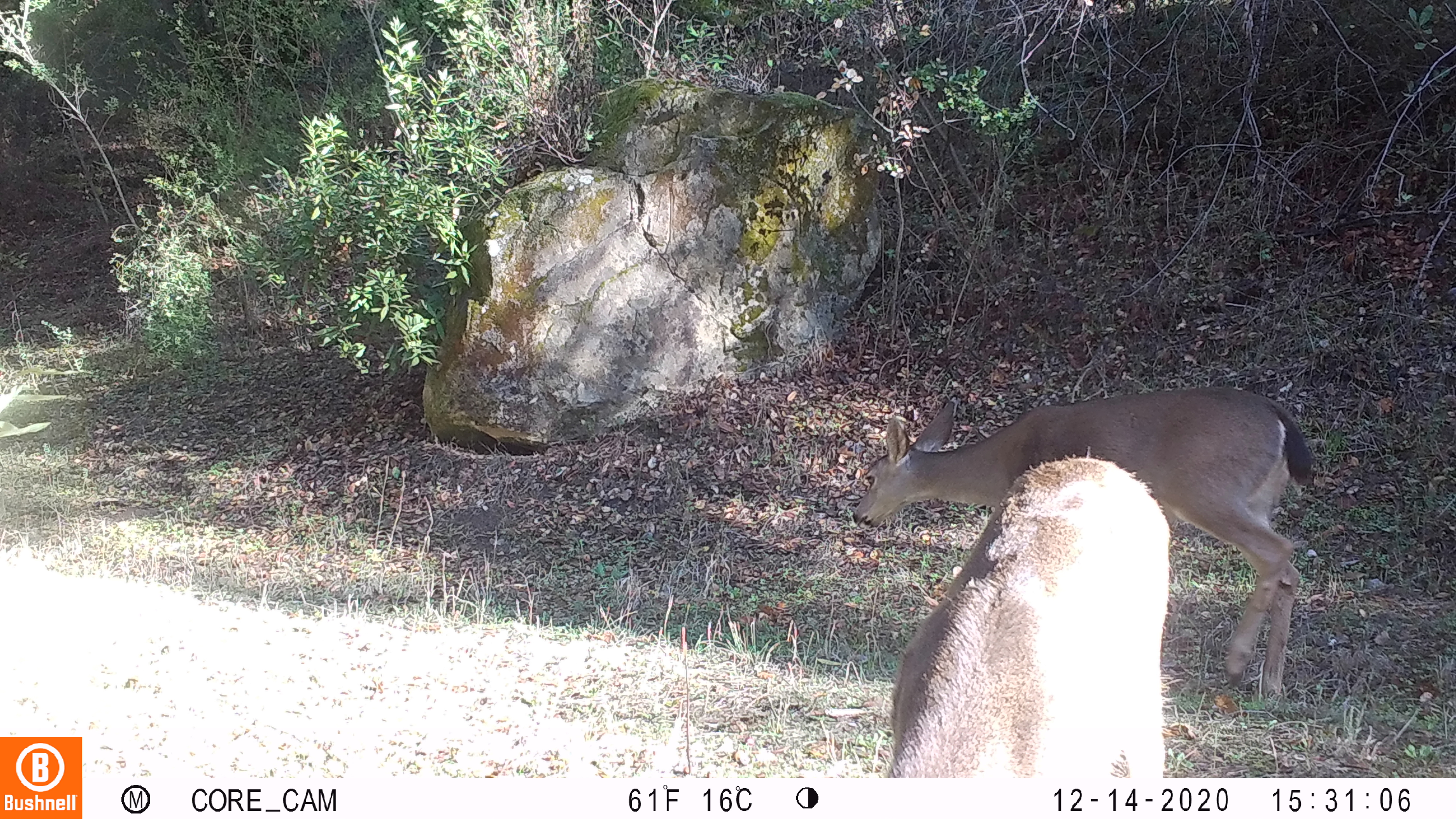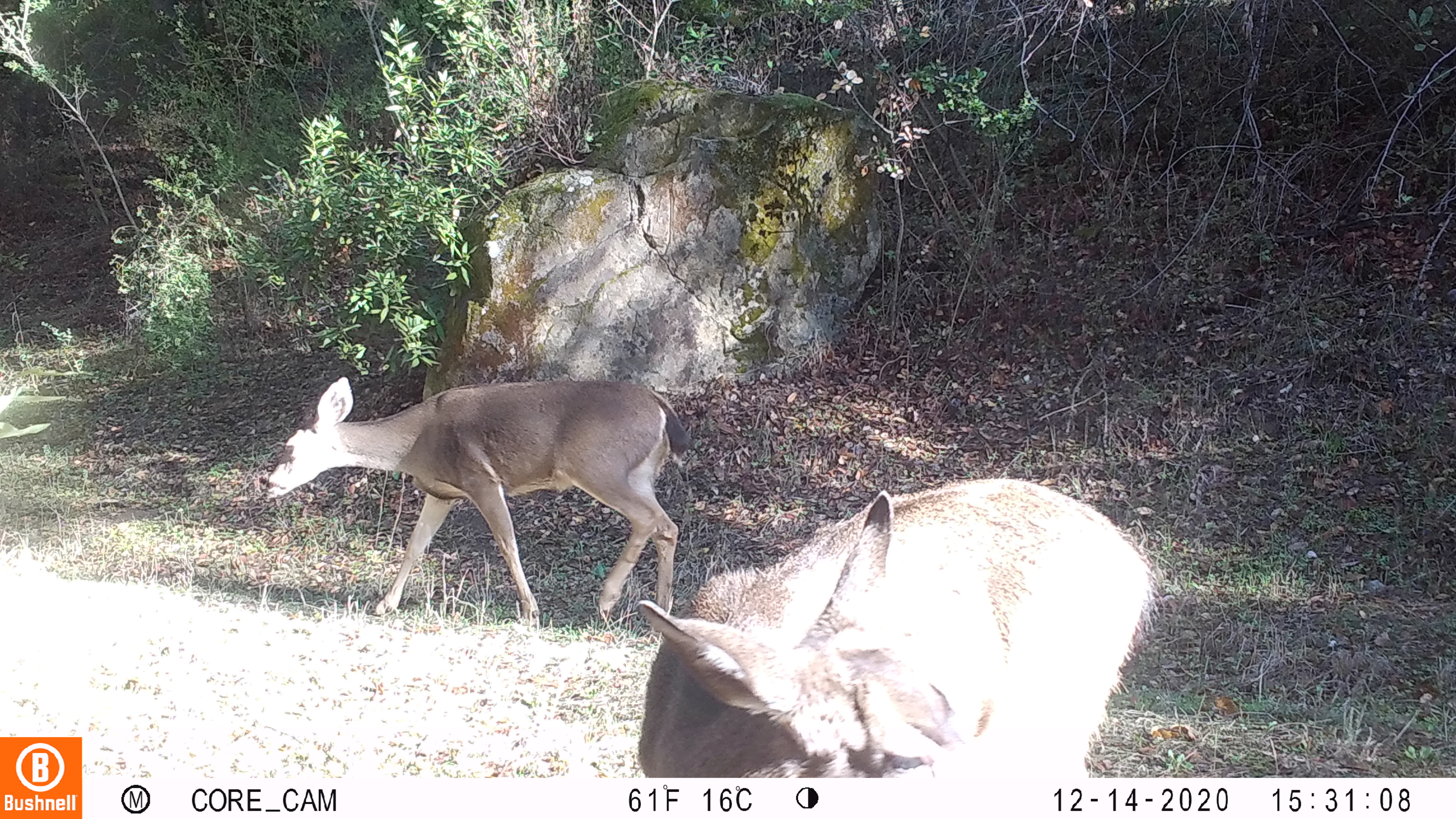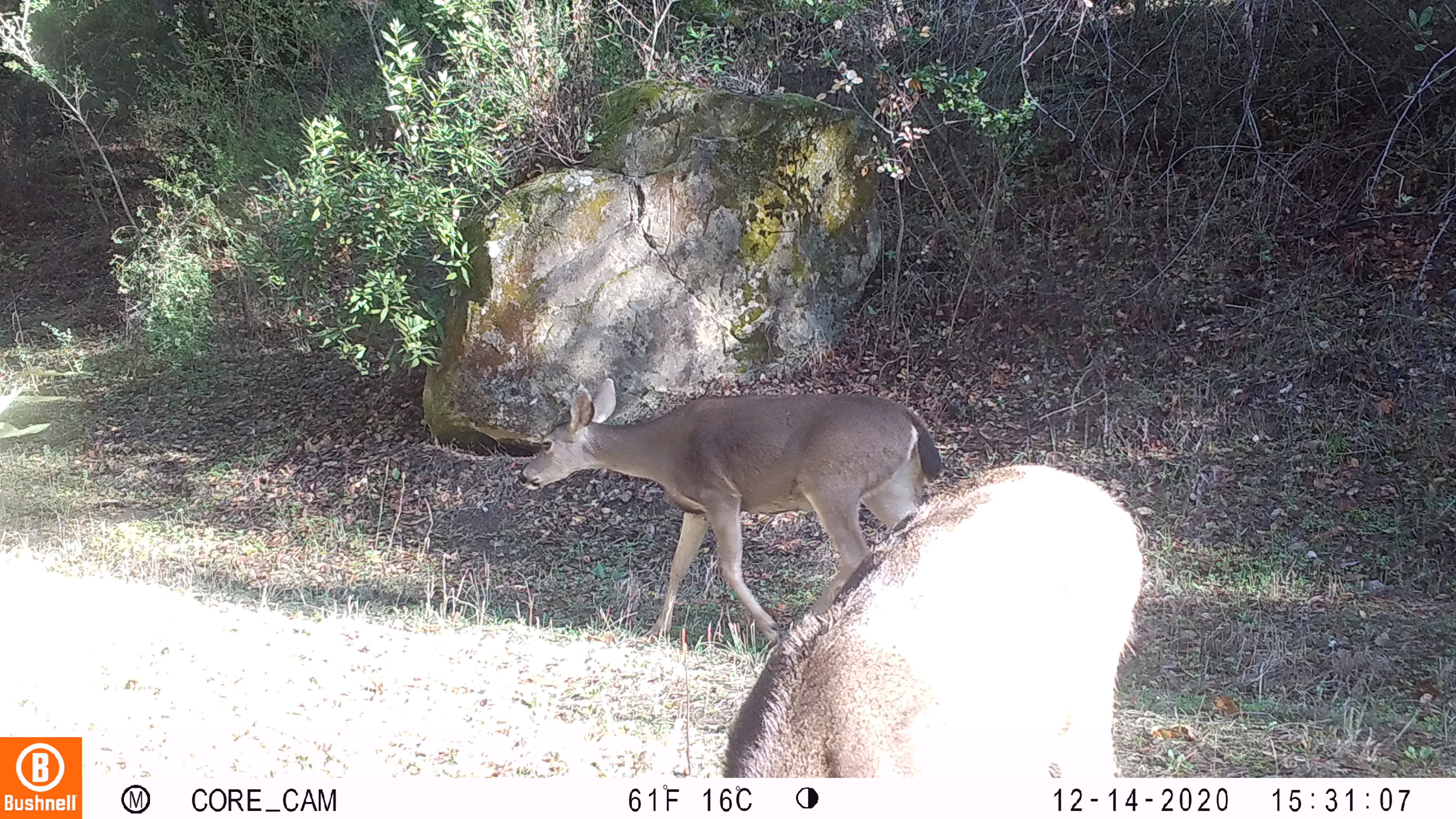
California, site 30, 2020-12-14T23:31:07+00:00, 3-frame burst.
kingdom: Animalia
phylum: Chordata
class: Mammalia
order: Artiodactyla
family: Cervidae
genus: Odocoileus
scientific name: Odocoileus hemionus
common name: mule deer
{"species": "mule deer (Odocoileus hemionus)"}